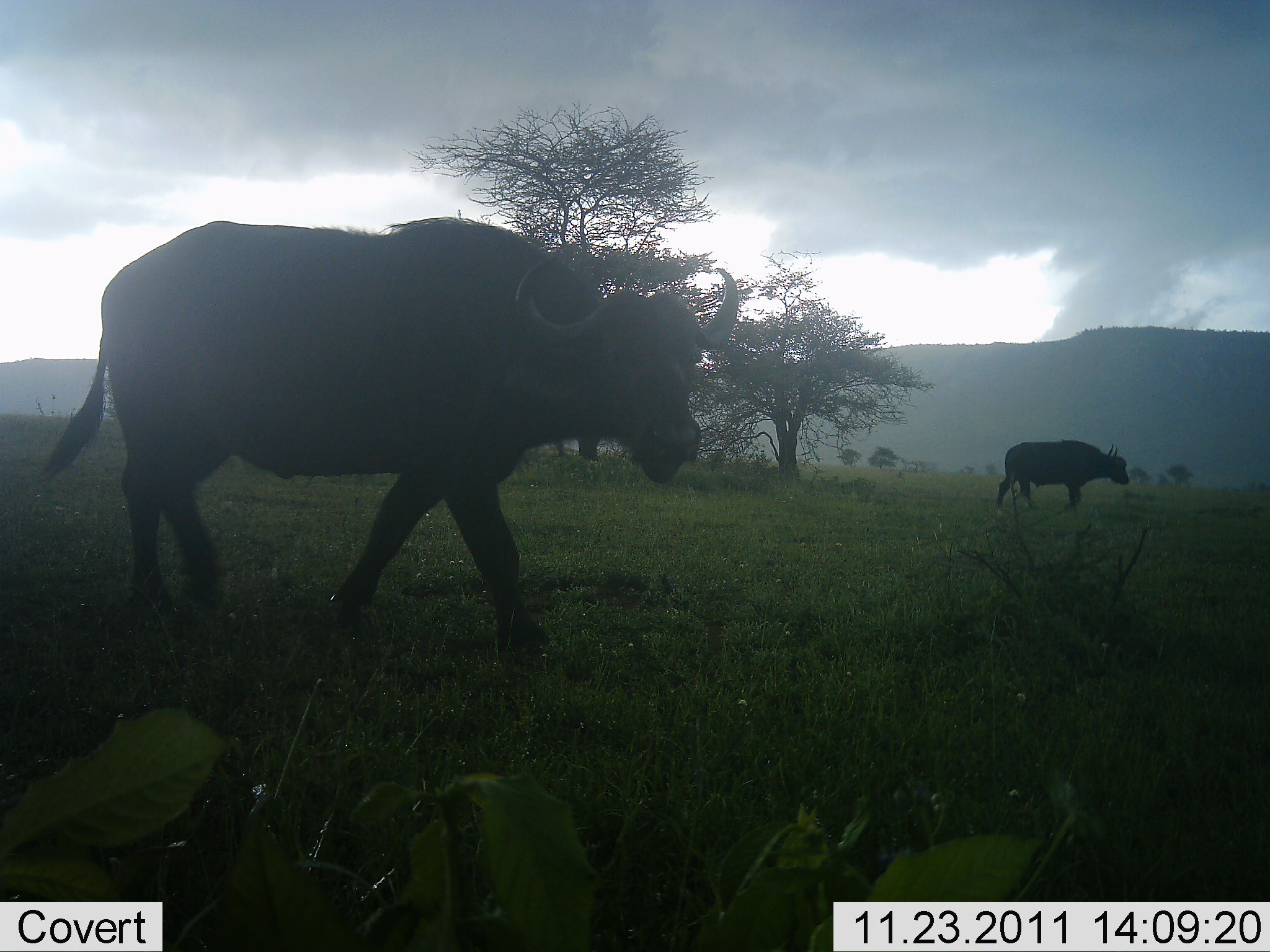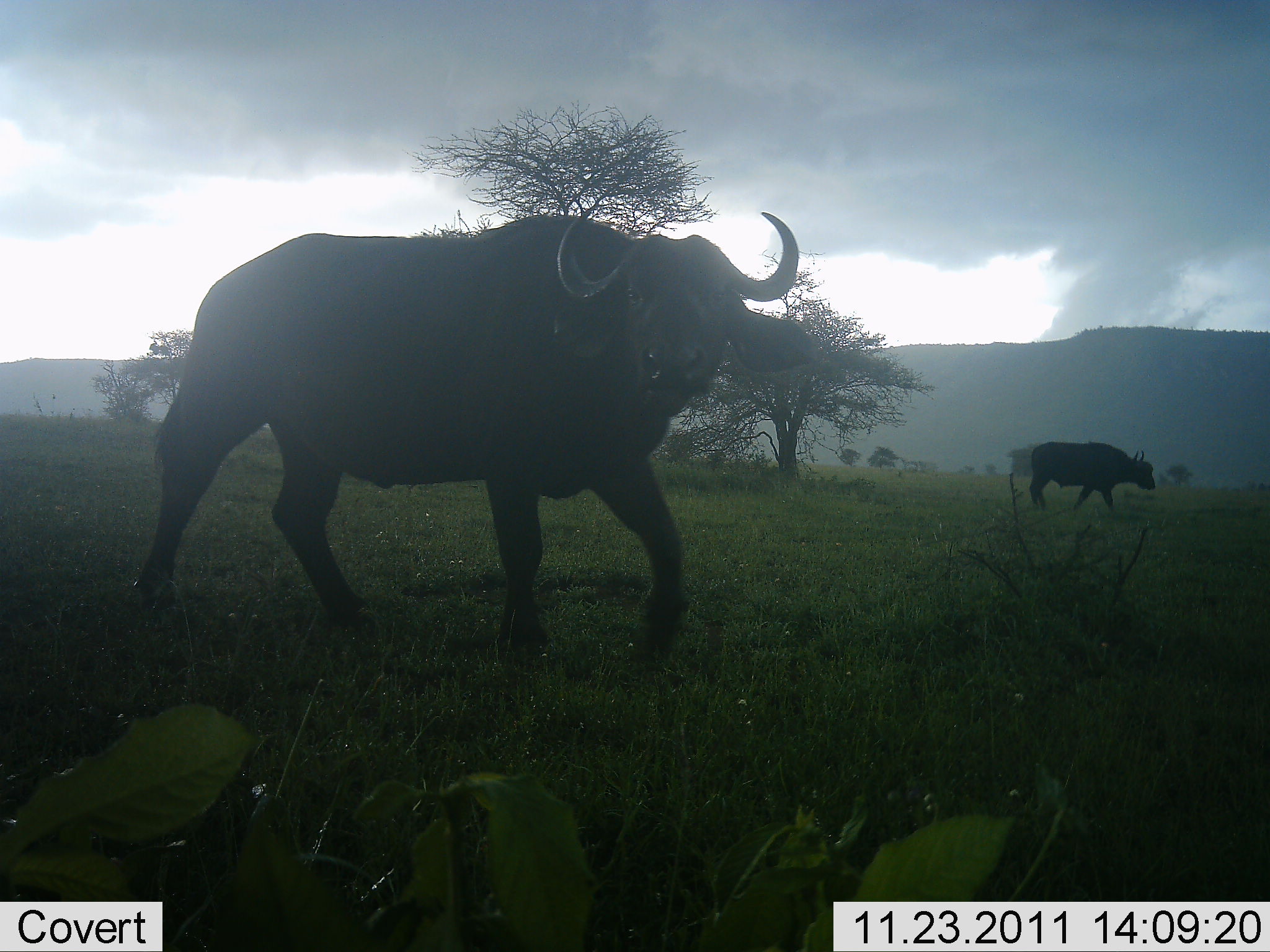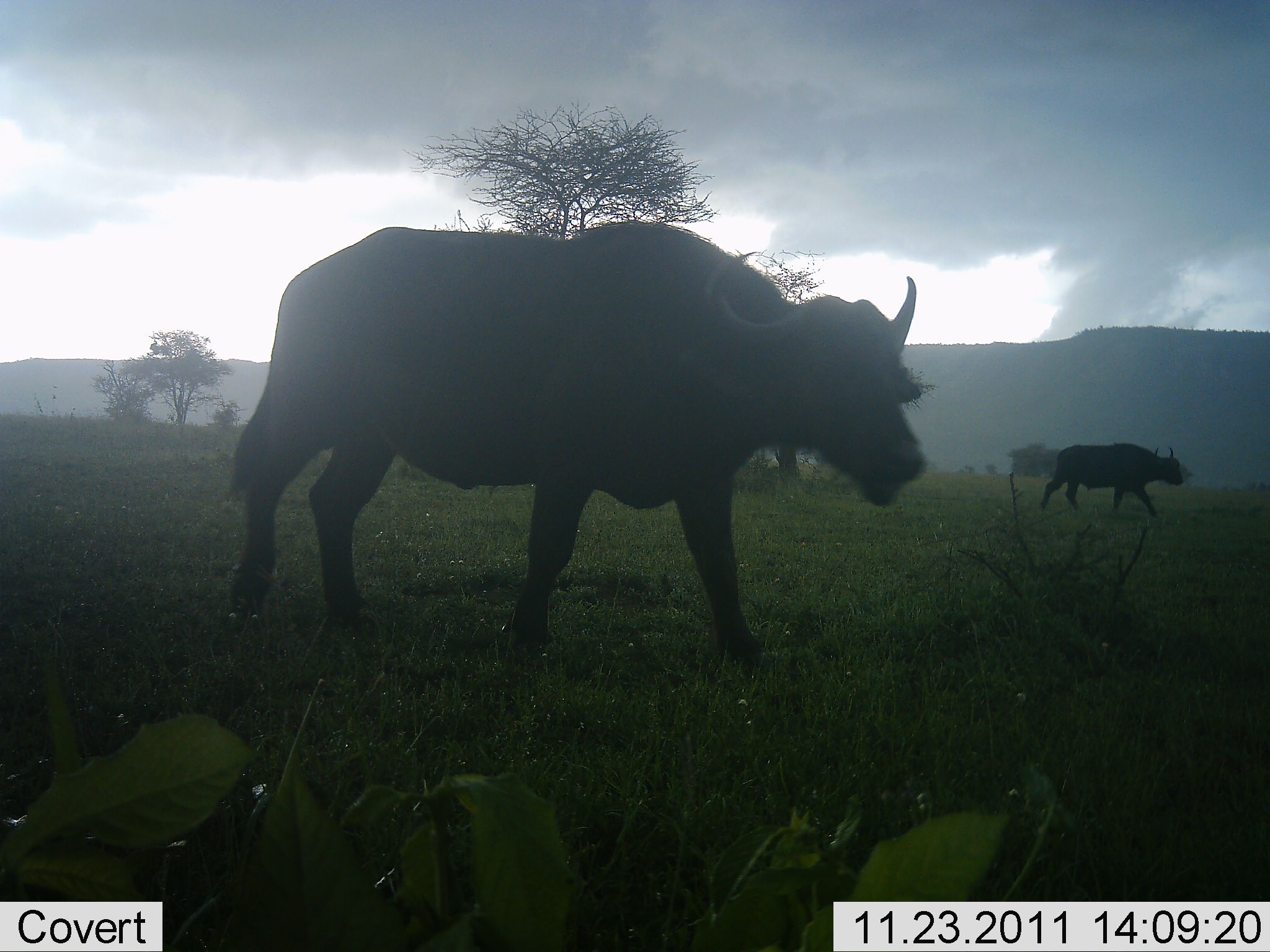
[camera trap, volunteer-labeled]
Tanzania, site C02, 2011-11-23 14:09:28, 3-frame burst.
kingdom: Animalia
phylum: Chordata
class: Mammalia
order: Artiodactyla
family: Bovidae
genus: Syncerus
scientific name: Syncerus caffer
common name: cape buffalo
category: buffalo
Buffalo (cape buffalo) (Syncerus caffer), count 2. Behavior (volunteer vote fractions): standing 5%, resting 0%, moving 95%, interacting 0%. Young present (vote fraction): 0%. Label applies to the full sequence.